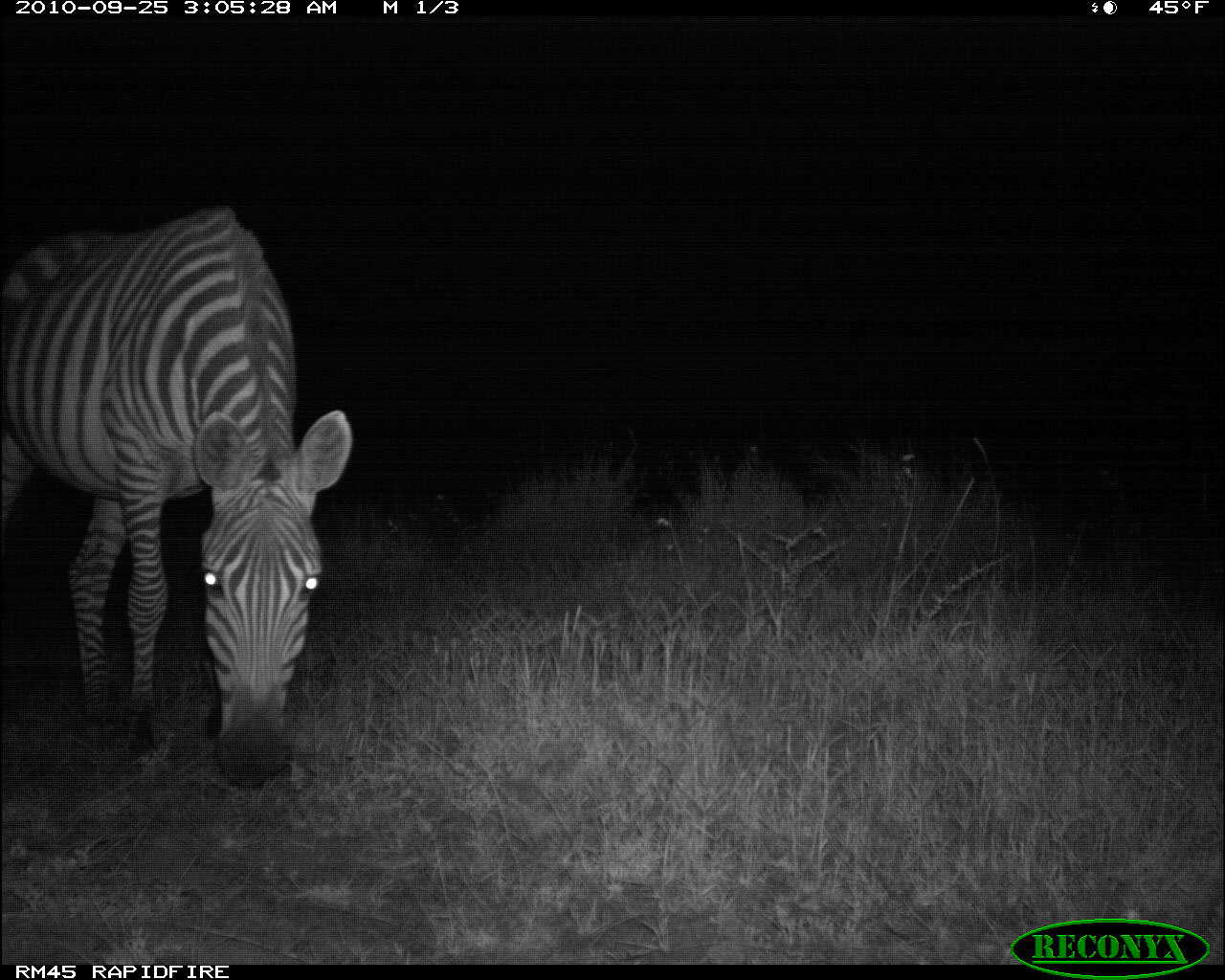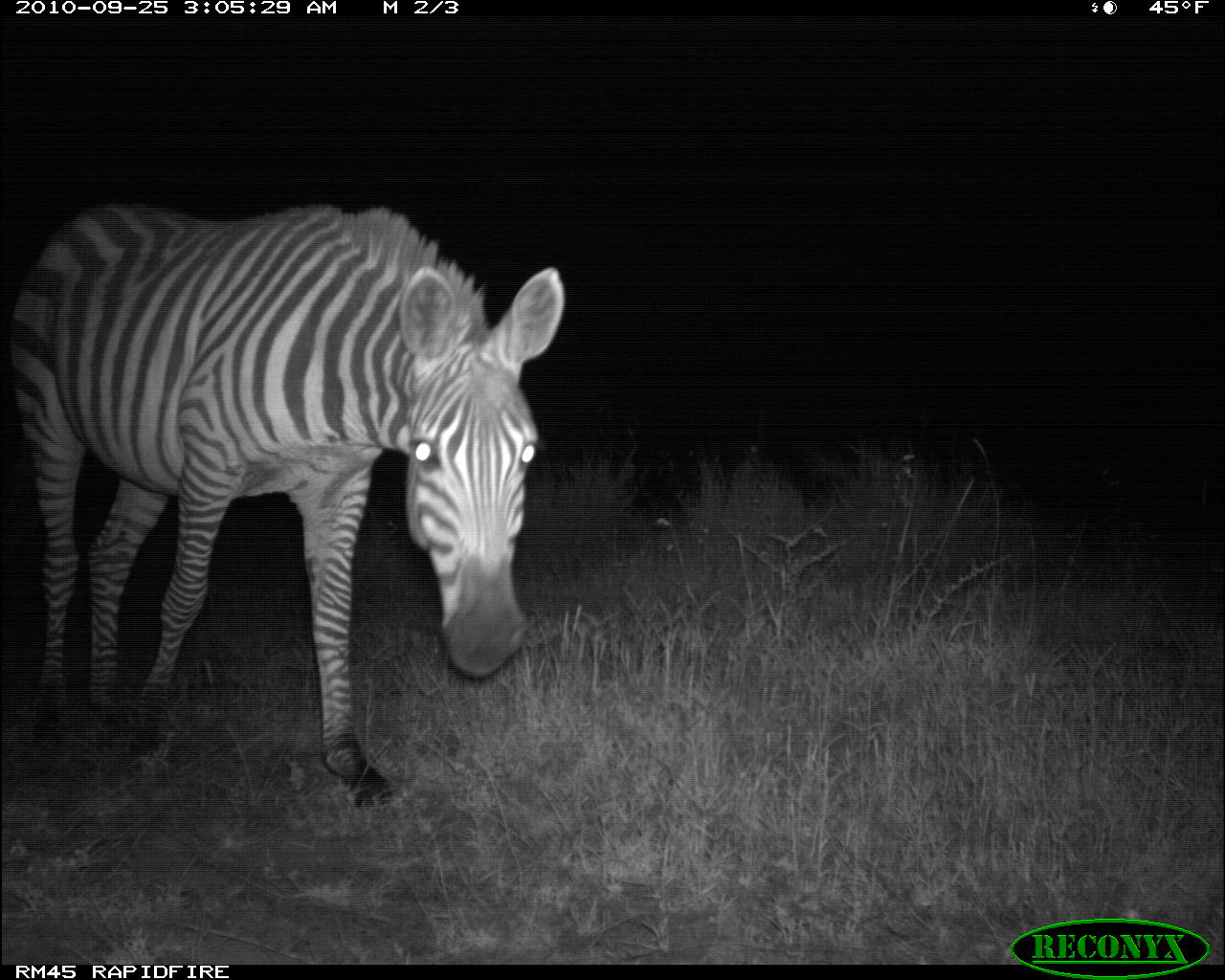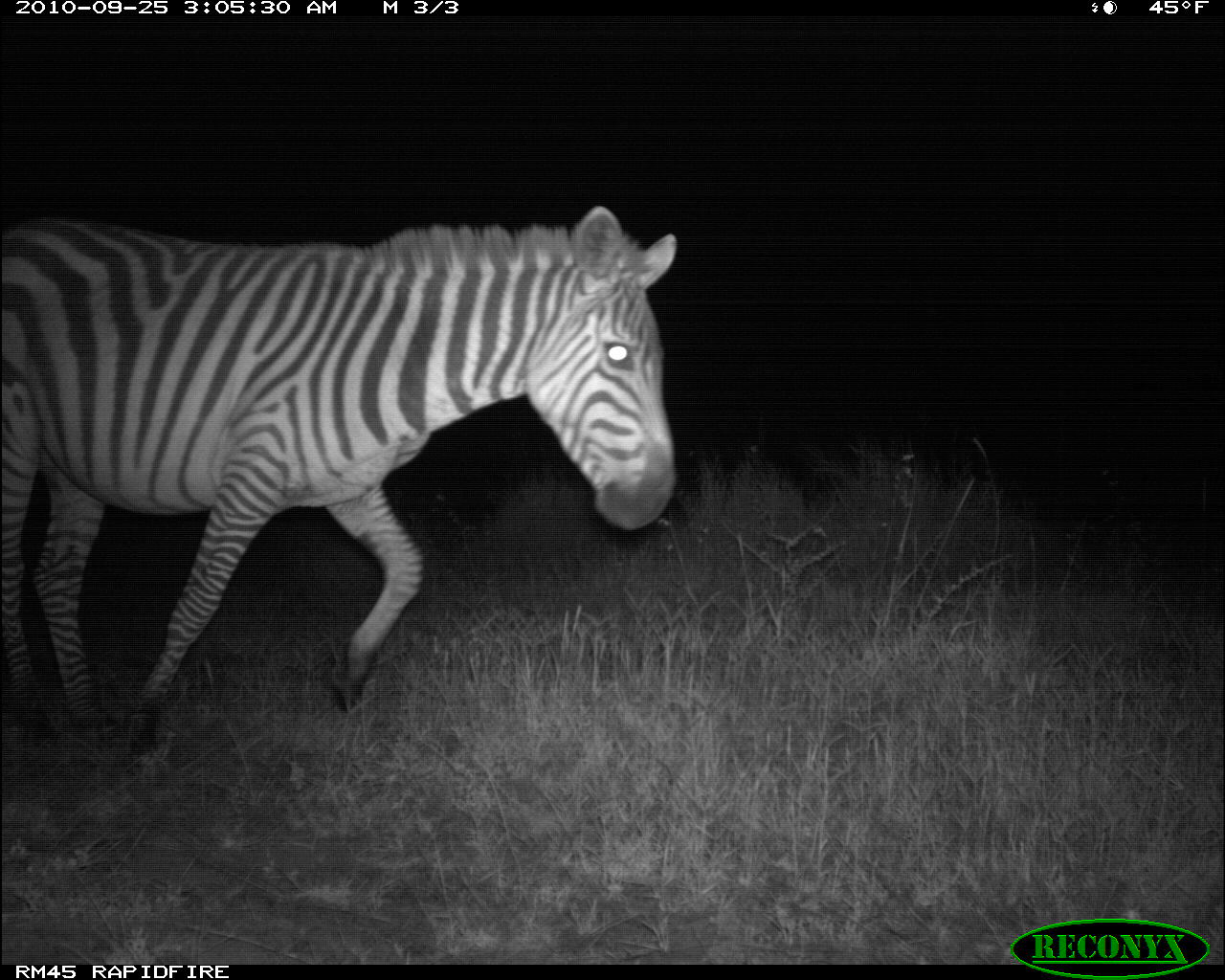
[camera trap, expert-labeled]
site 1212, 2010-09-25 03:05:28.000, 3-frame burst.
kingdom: Animalia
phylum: Chordata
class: Mammalia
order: Perissodactyla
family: Equidae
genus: Equus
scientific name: Equus quagga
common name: plains zebra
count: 1